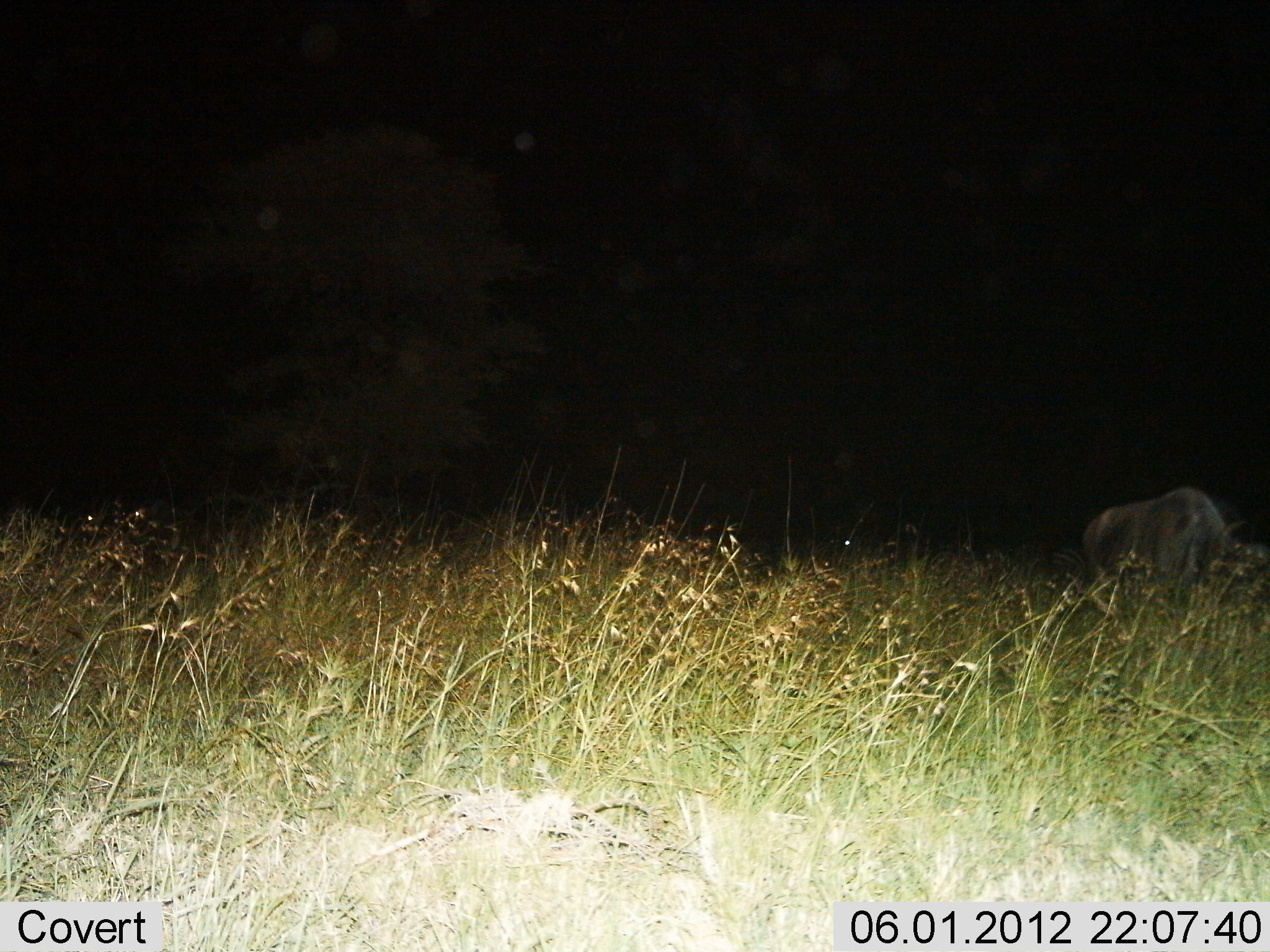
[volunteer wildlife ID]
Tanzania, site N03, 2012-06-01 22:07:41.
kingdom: Animalia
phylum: Chordata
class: Mammalia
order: Artiodactyla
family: Bovidae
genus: Connochaetes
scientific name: Connochaetes taurinus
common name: blue wildebeest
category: wildebeest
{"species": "wildebeest (blue wildebeest) (Connochaetes taurinus)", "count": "1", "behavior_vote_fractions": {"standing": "45%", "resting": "9%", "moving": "0%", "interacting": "0%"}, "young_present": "0%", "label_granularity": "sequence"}